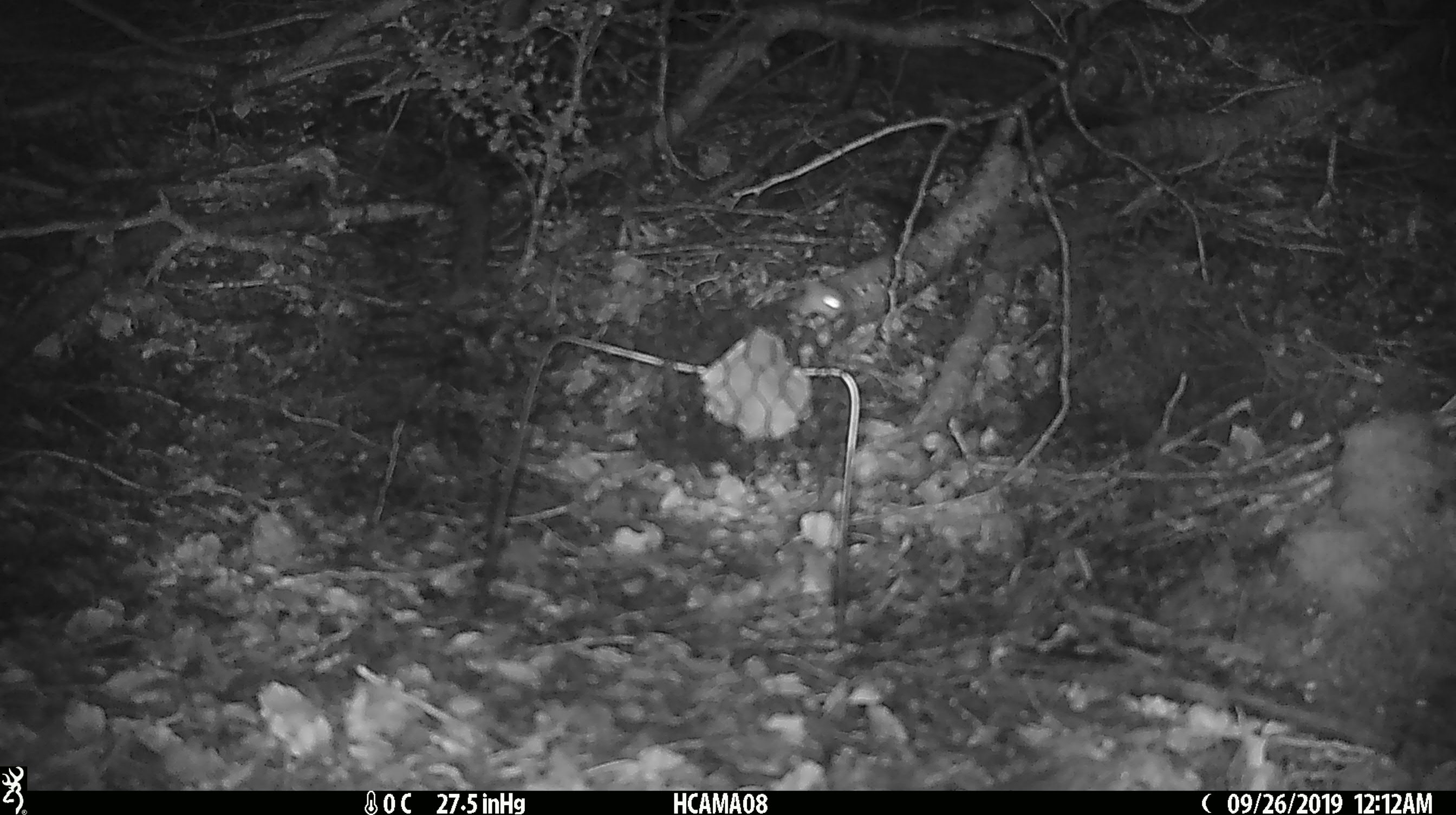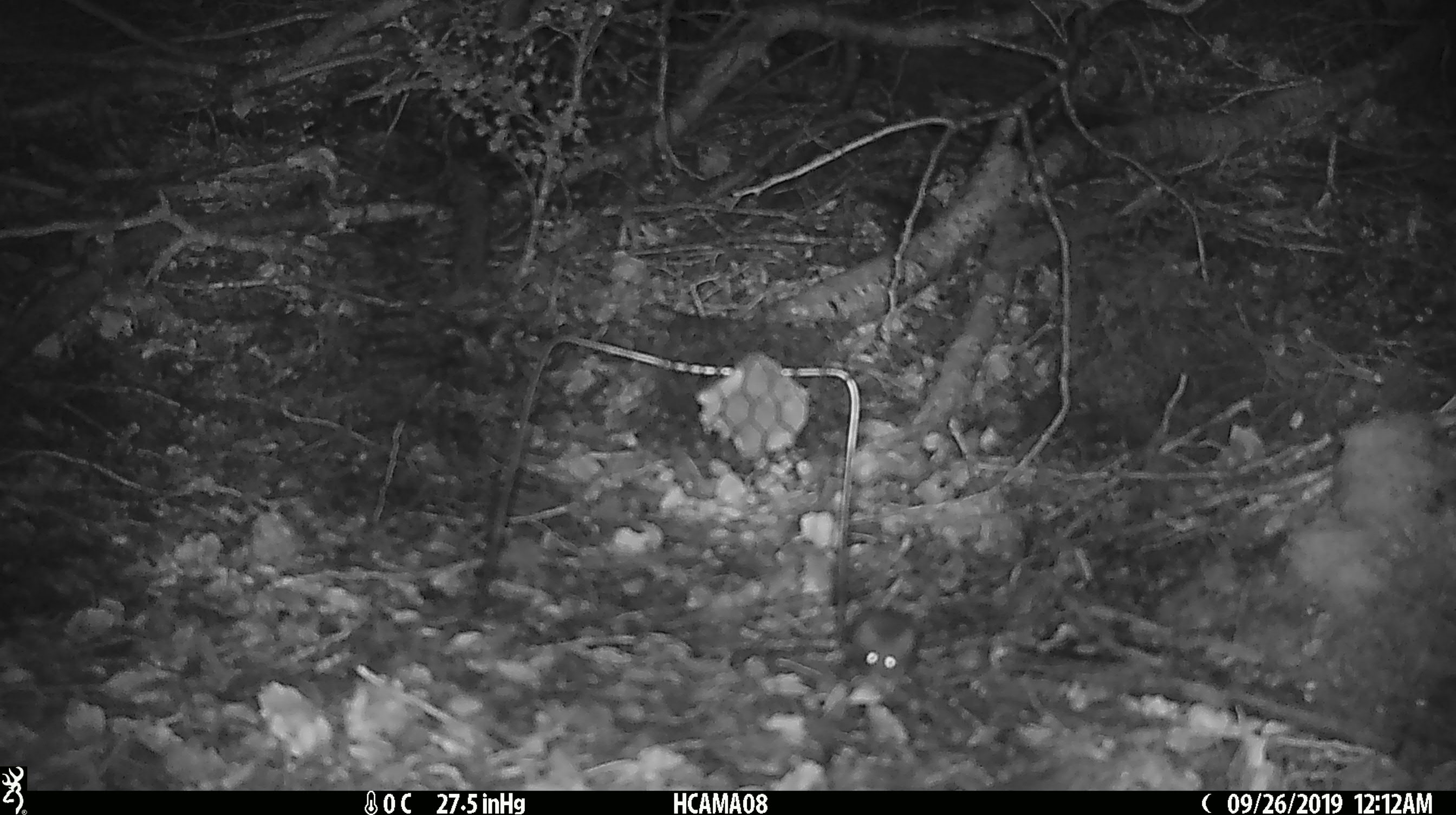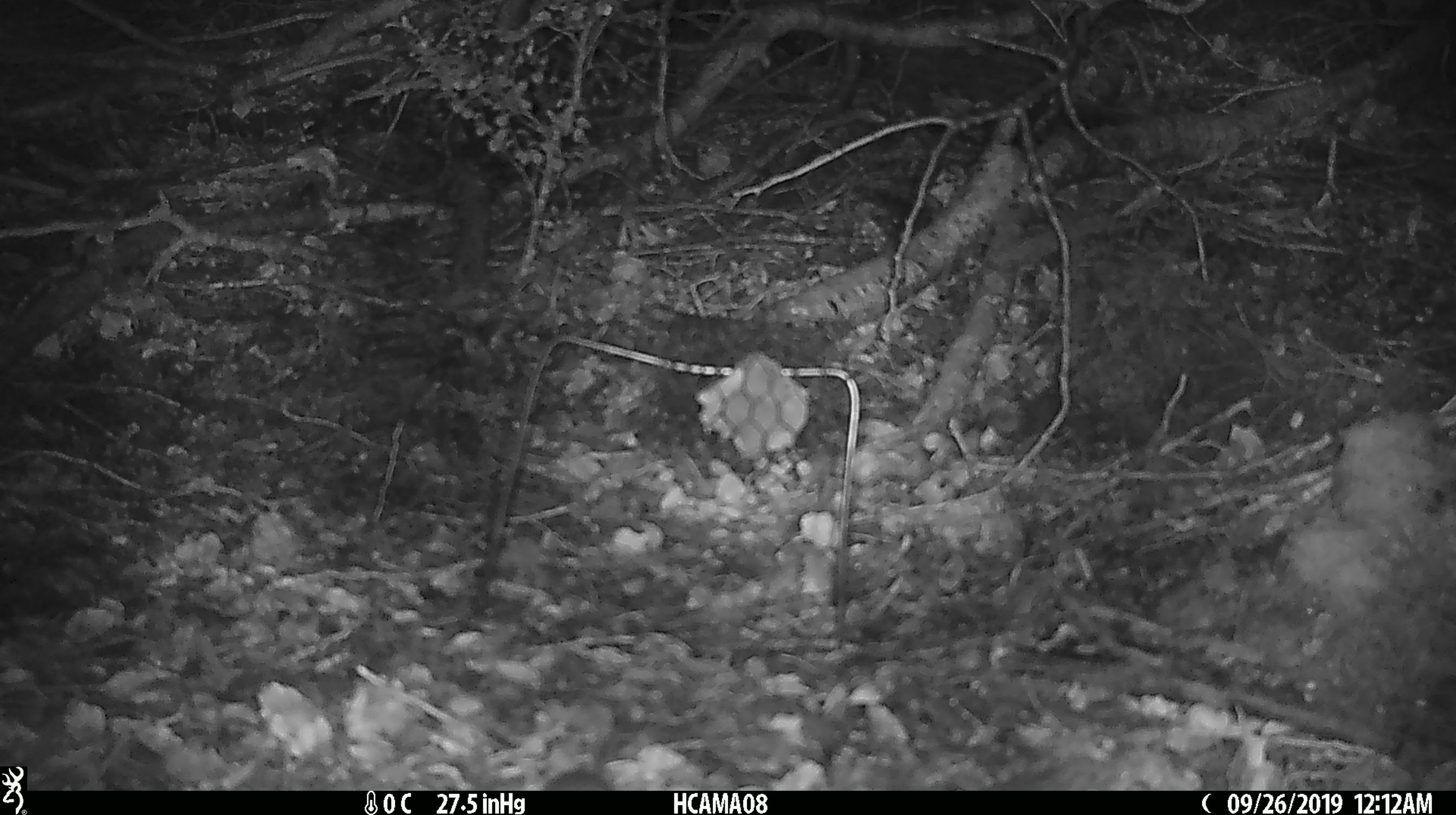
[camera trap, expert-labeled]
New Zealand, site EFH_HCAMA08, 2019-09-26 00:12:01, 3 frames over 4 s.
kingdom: Animalia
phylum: Chordata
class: Mammalia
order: Rodentia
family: Muridae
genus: Mus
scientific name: Mus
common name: mouse